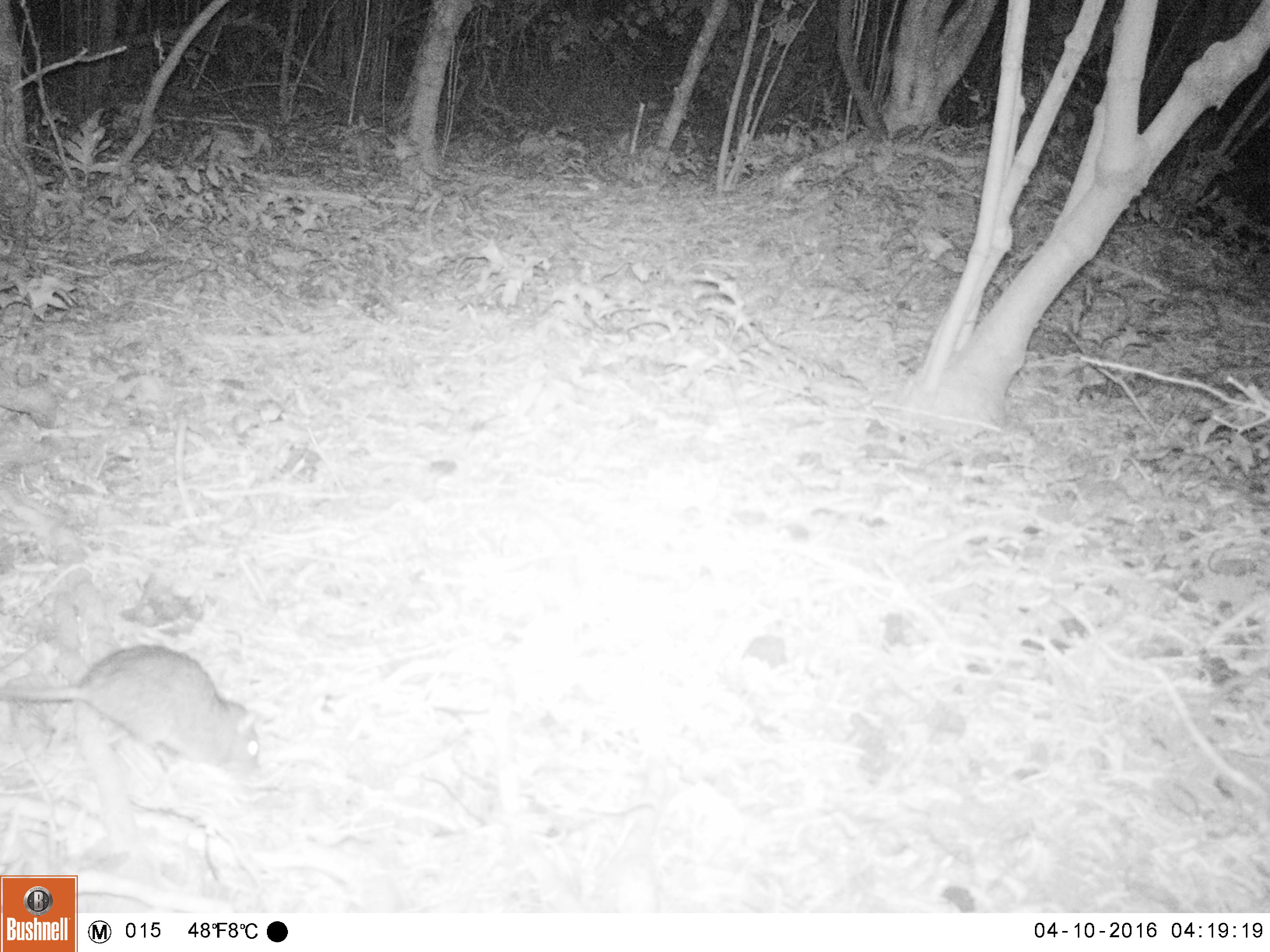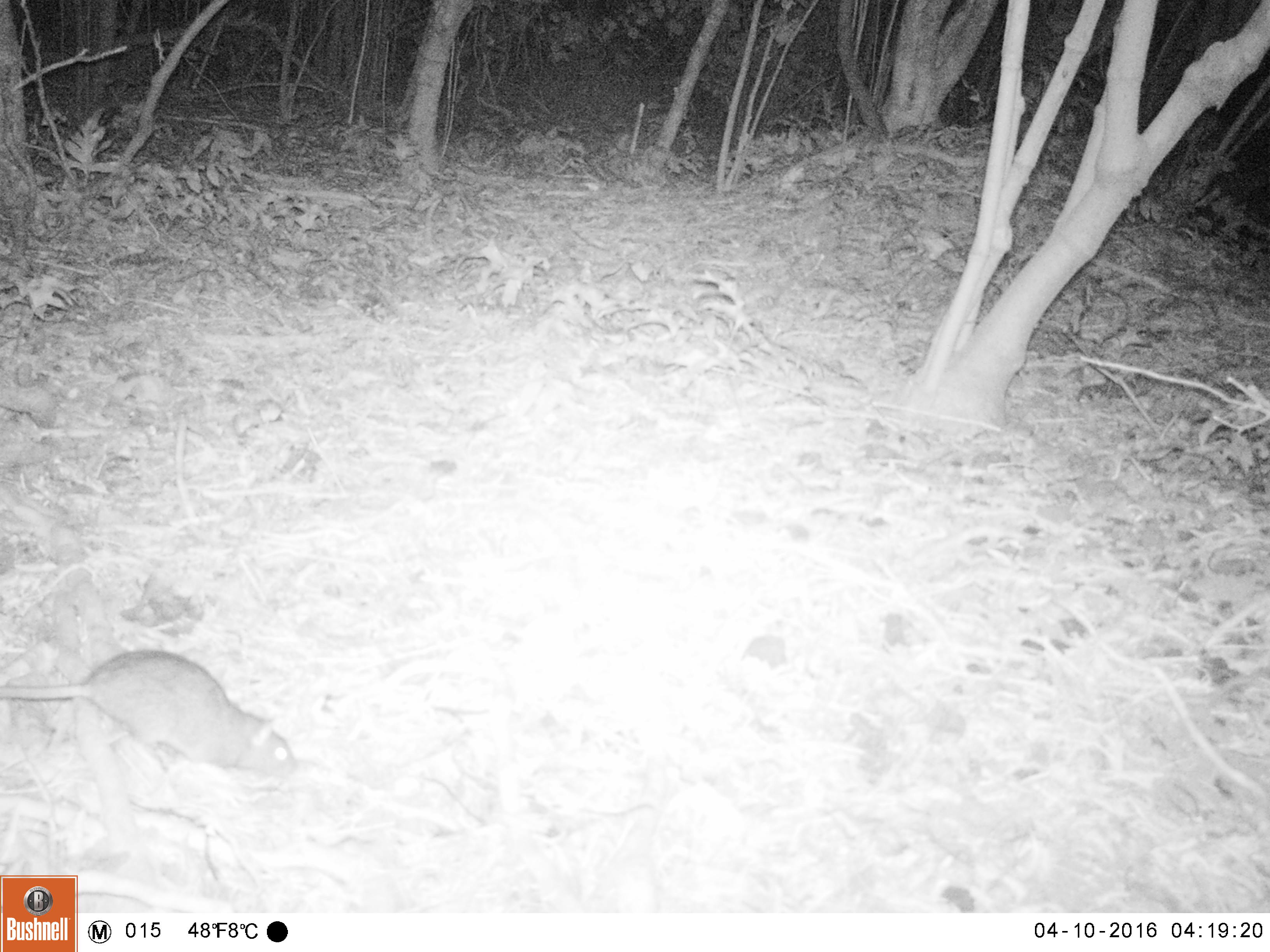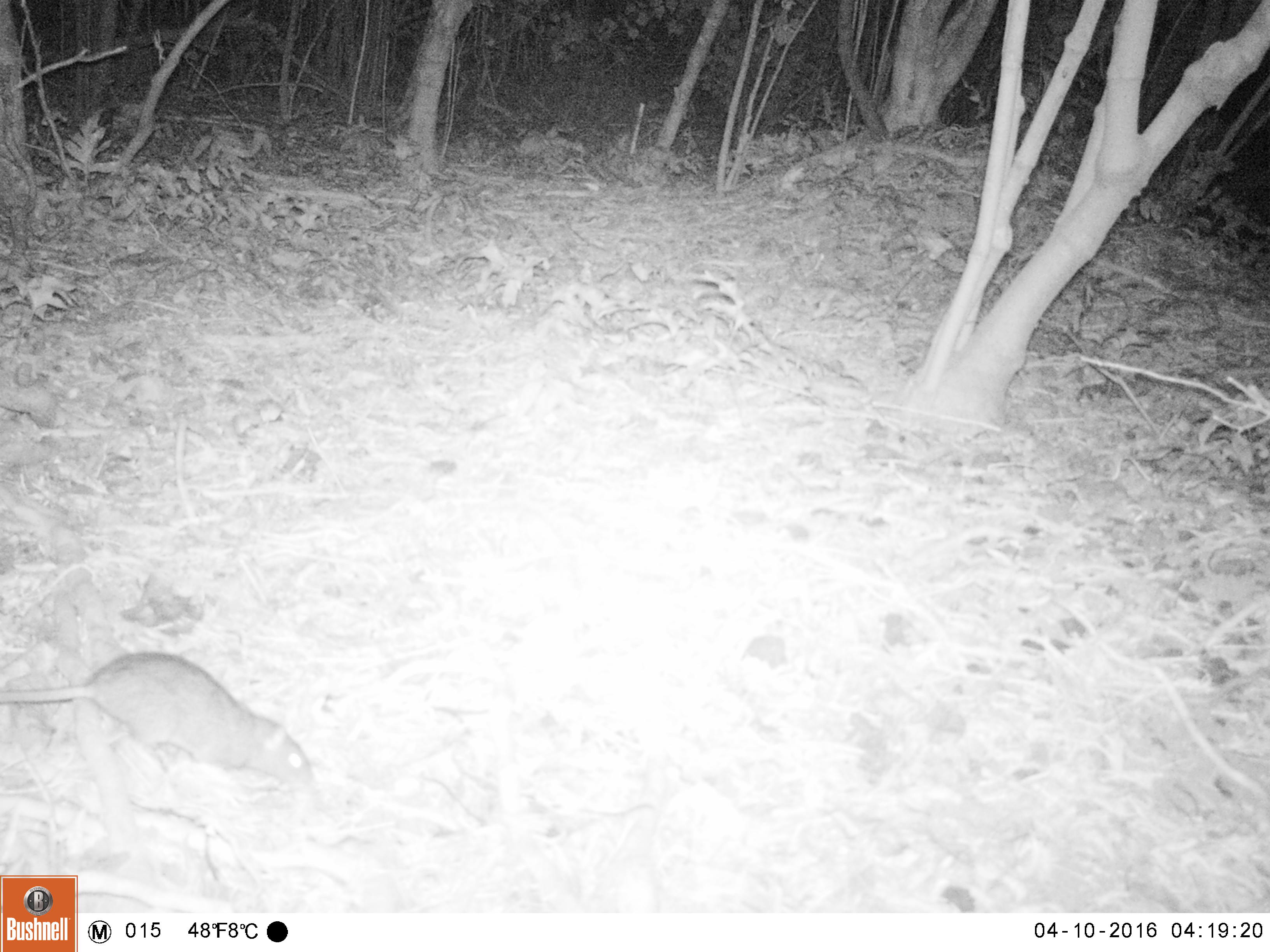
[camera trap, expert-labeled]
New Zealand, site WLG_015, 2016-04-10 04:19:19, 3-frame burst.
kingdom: Animalia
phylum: Chordata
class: Mammalia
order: Rodentia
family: Muridae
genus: Rattus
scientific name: Rattus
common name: rat